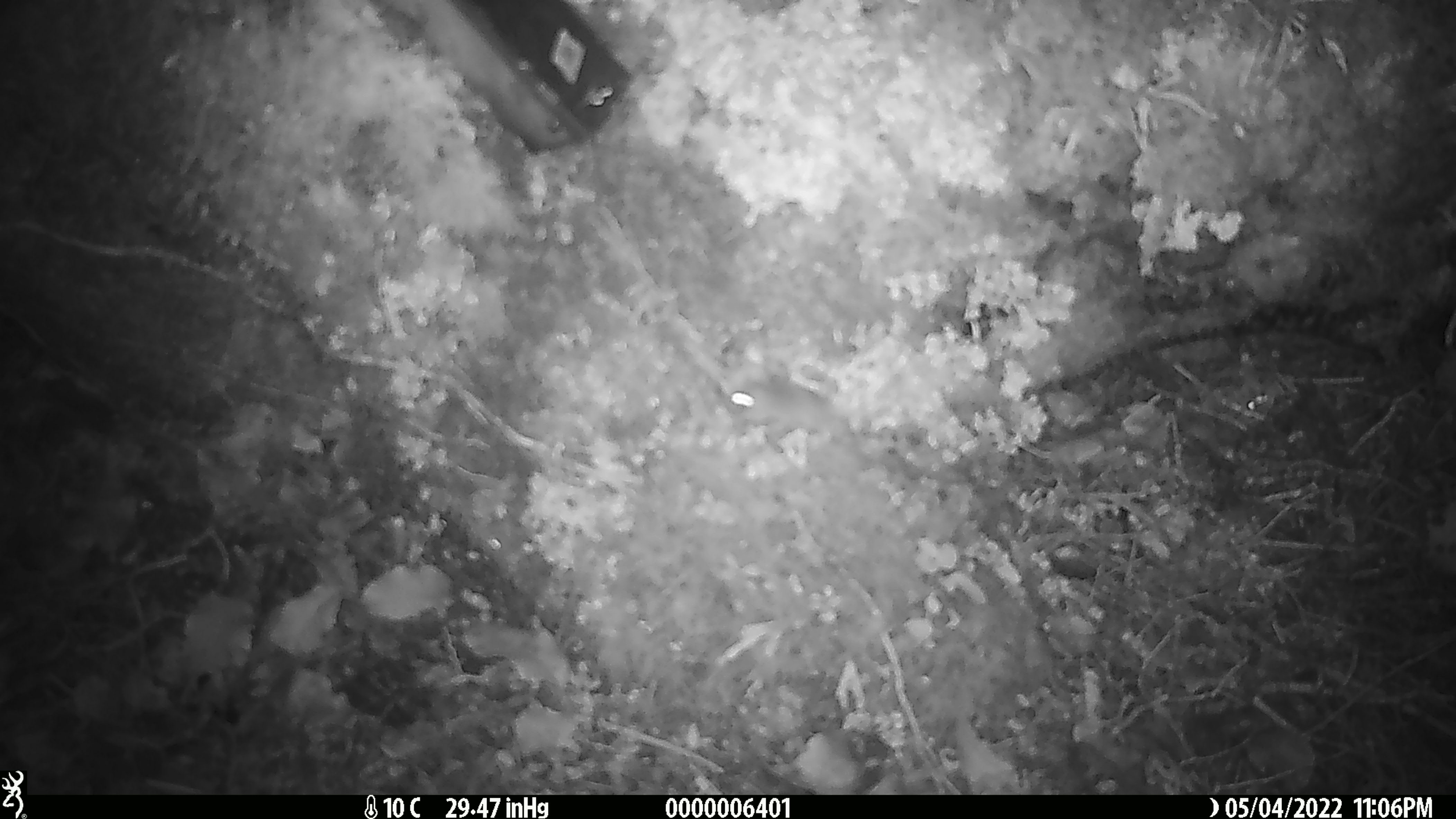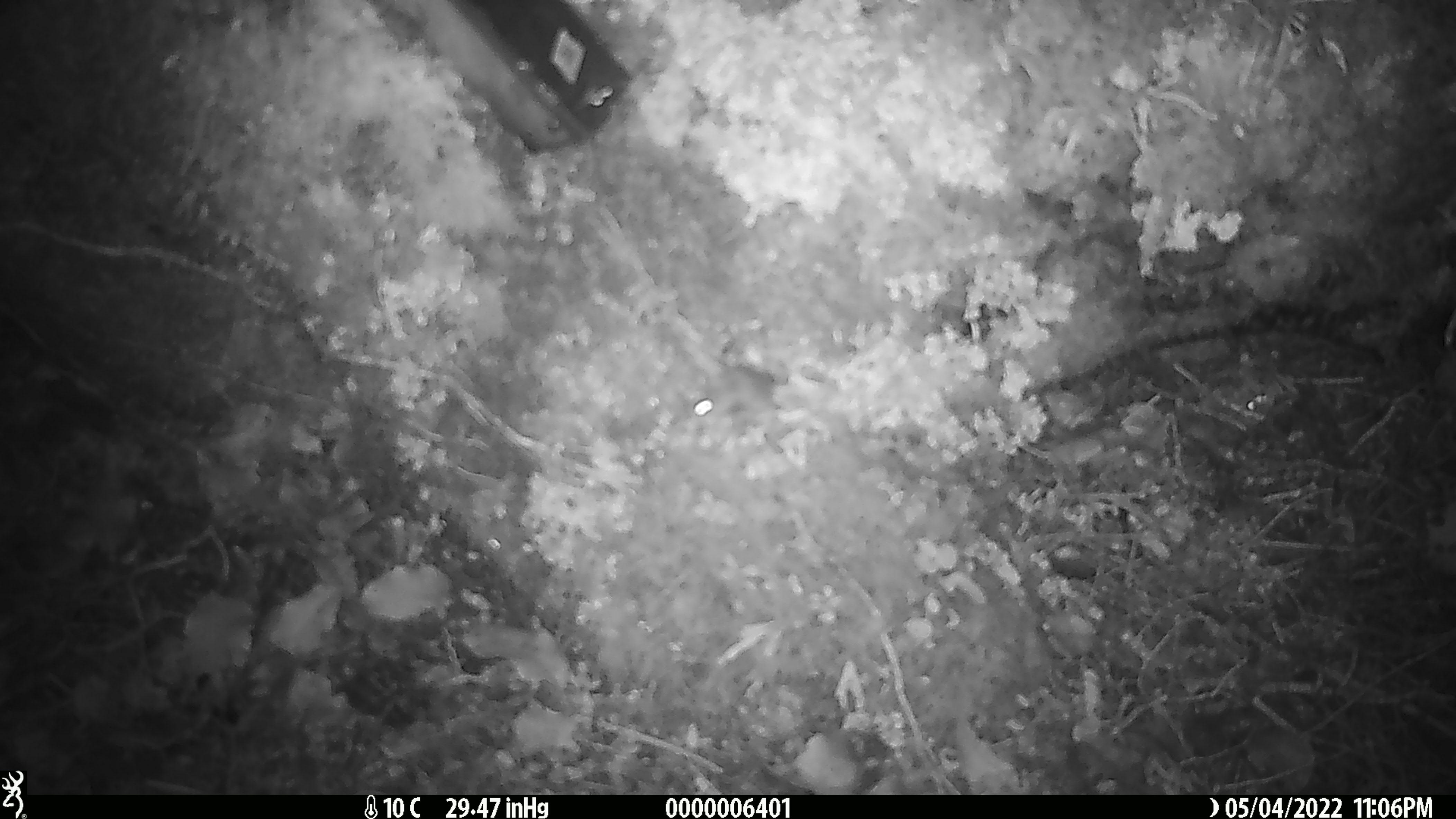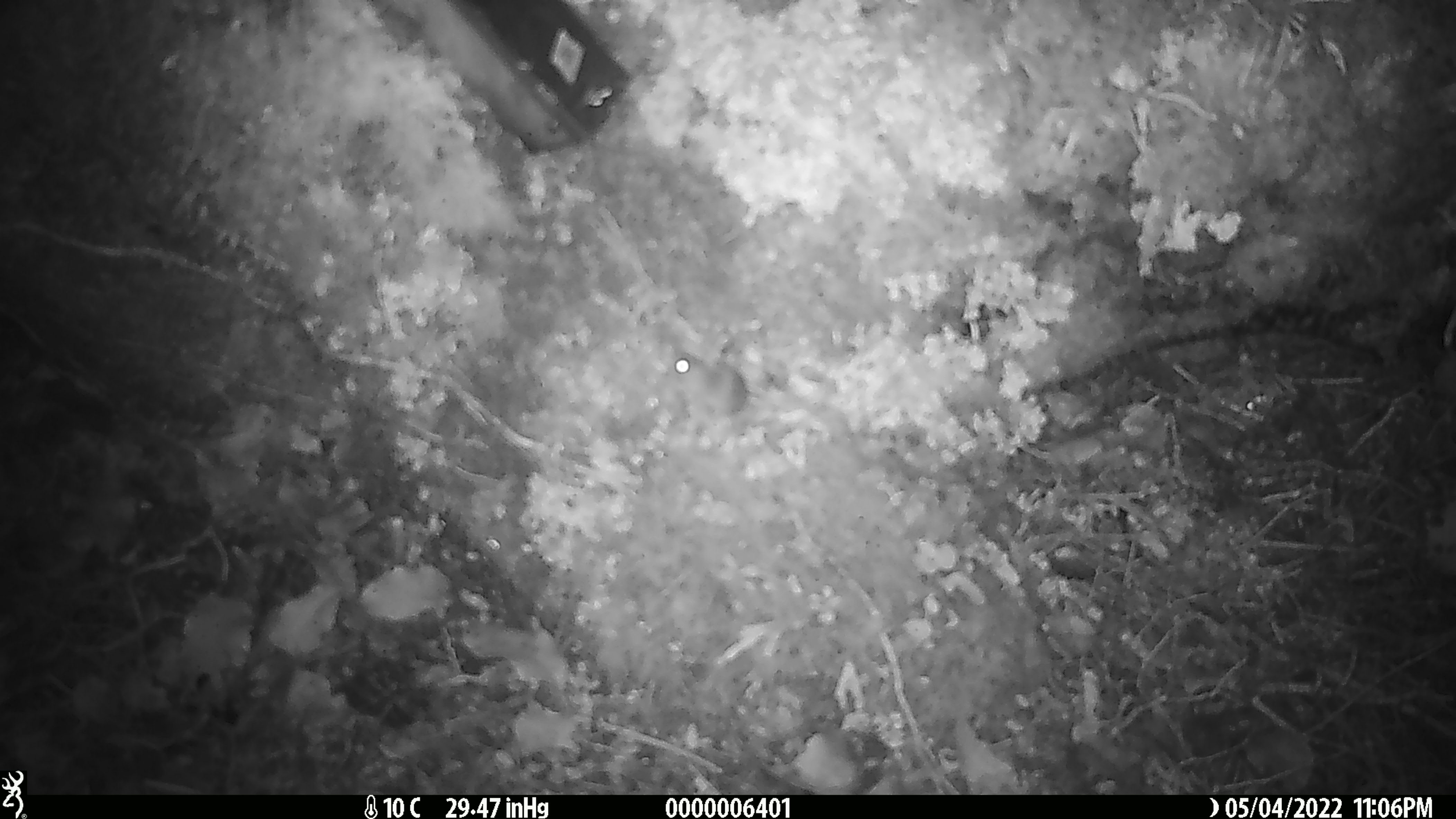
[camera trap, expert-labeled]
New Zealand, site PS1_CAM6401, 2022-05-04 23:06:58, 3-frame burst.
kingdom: Animalia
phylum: Chordata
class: Mammalia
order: Rodentia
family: Muridae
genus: Mus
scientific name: Mus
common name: mouse